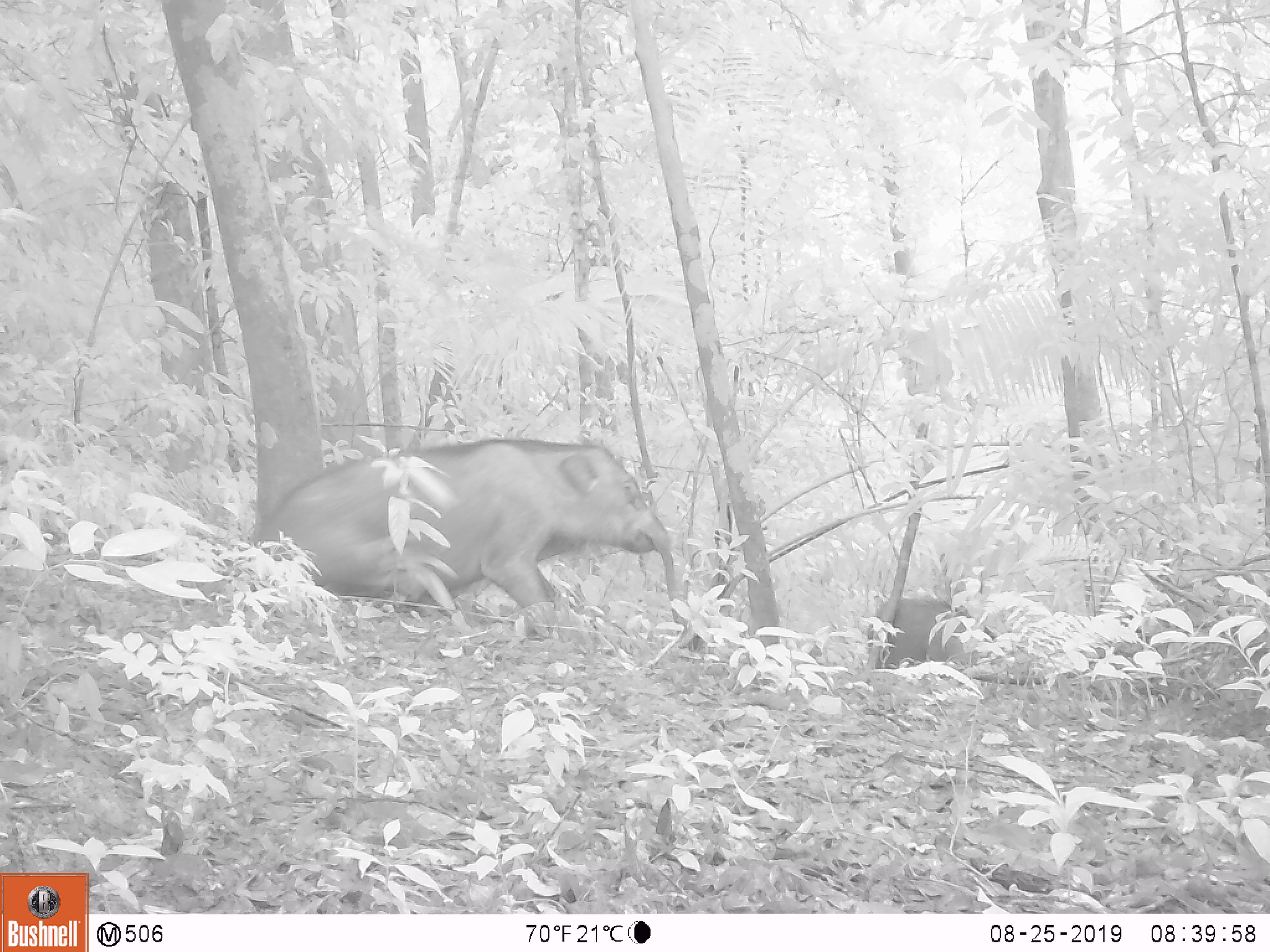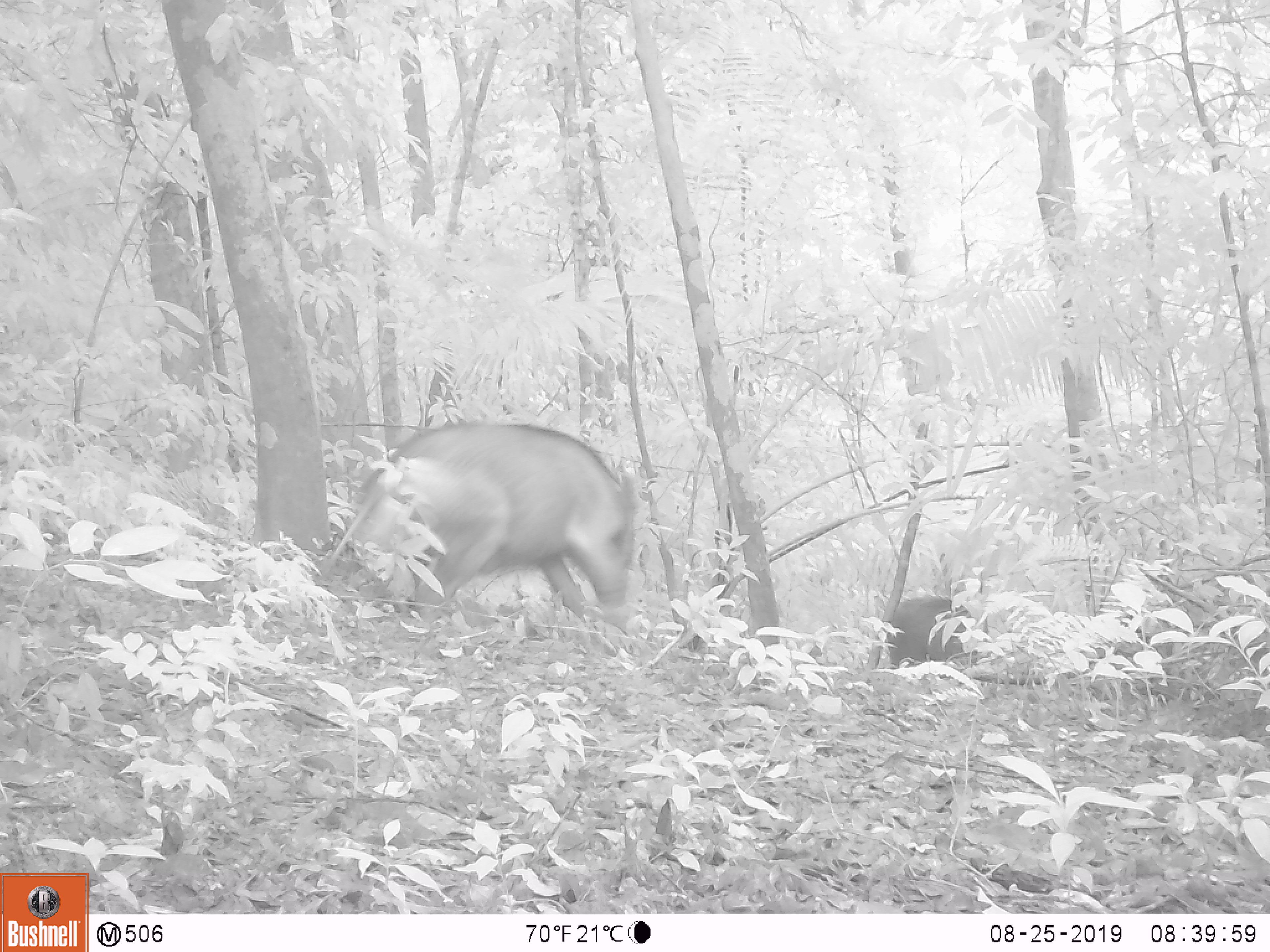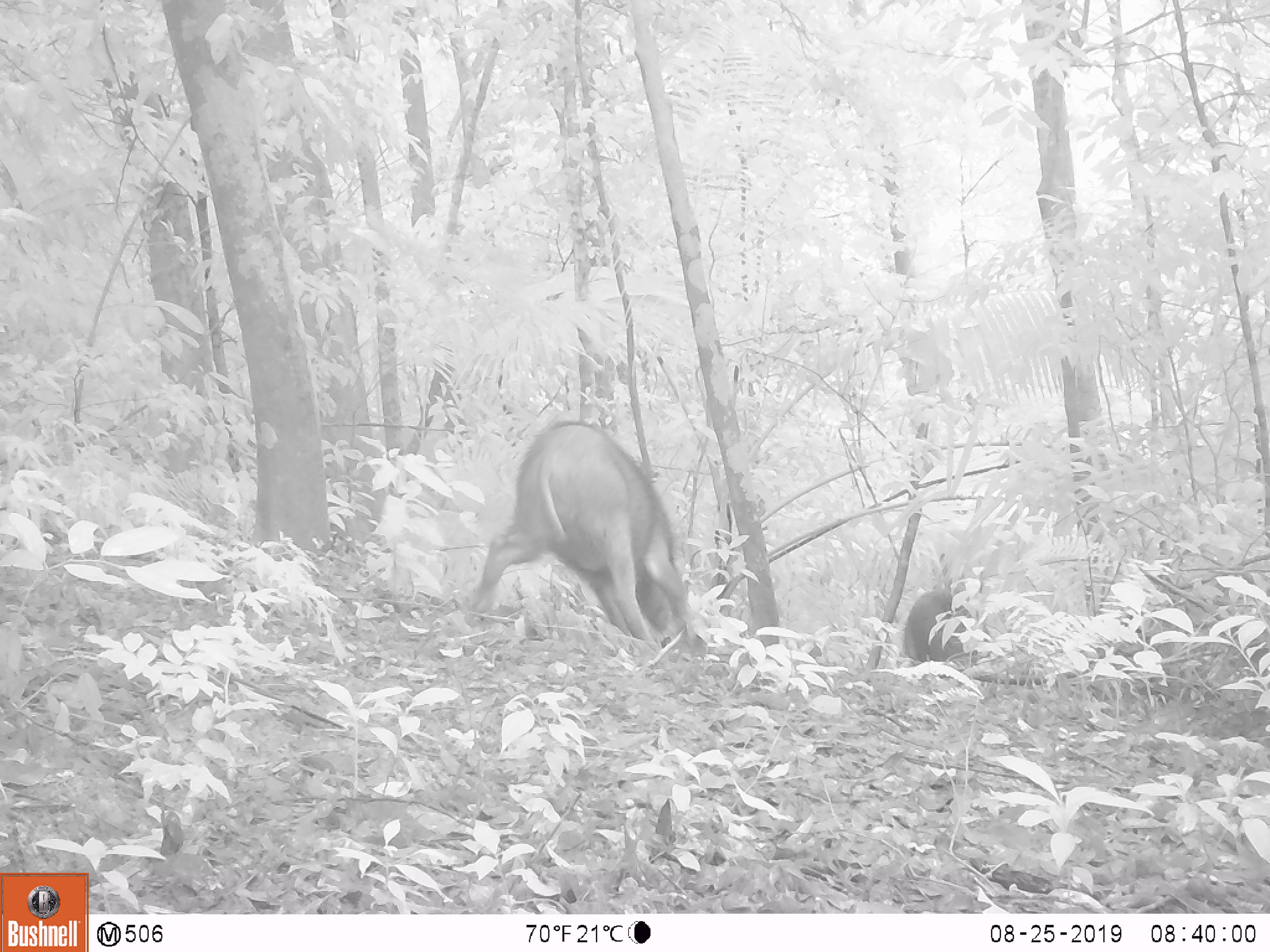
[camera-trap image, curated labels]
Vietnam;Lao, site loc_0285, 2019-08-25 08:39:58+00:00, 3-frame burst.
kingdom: Animalia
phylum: Chordata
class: Mammalia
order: Artiodactyla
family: Suidae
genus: Sus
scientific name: Sus scrofa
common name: eurasian wild pig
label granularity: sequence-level